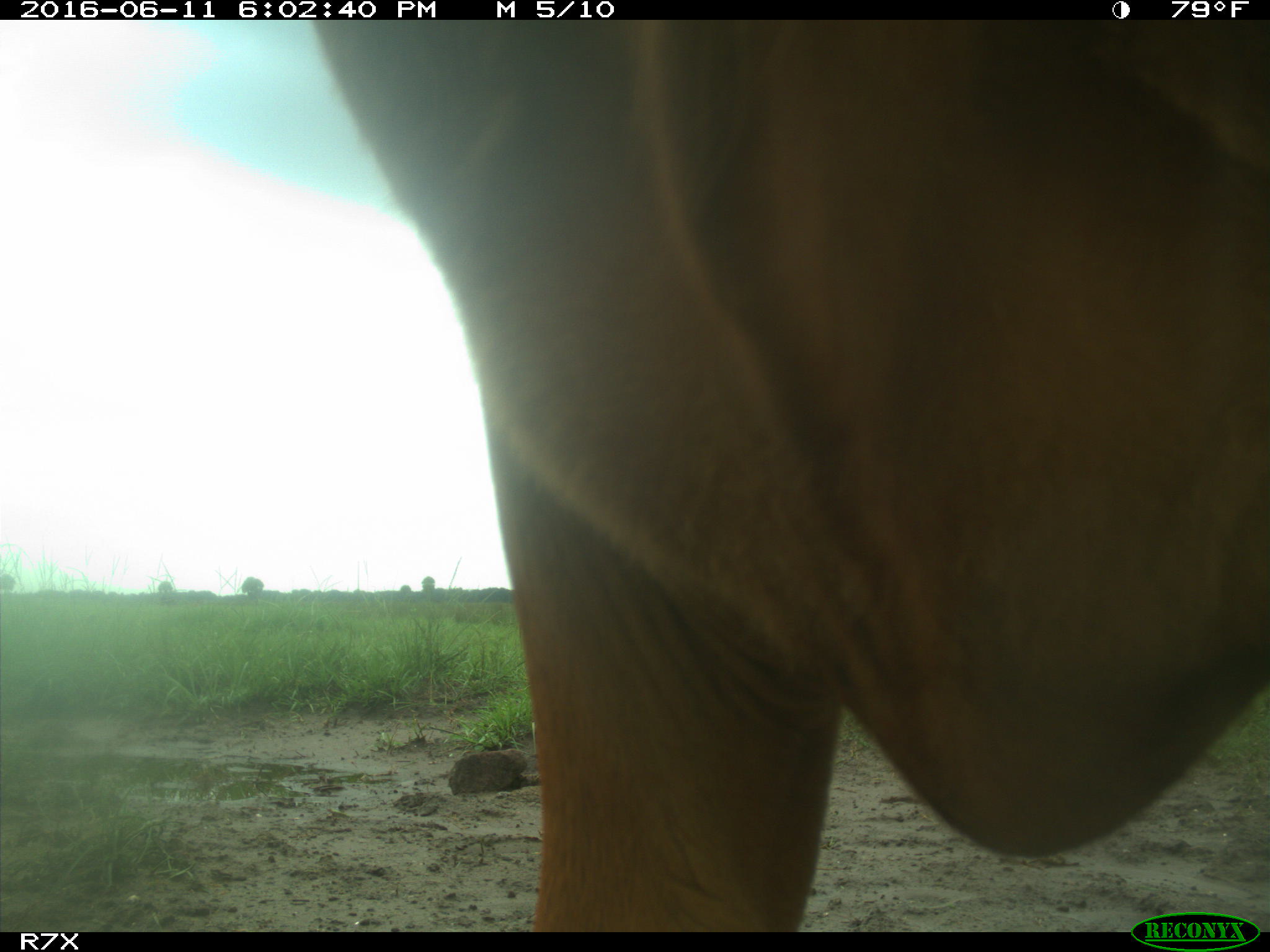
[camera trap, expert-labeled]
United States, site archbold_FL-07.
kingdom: Animalia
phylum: Chordata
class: Mammalia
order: Artiodactyla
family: Bovidae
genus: Bos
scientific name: Bos taurus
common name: domestic cow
Bos taurus (domestic cow).